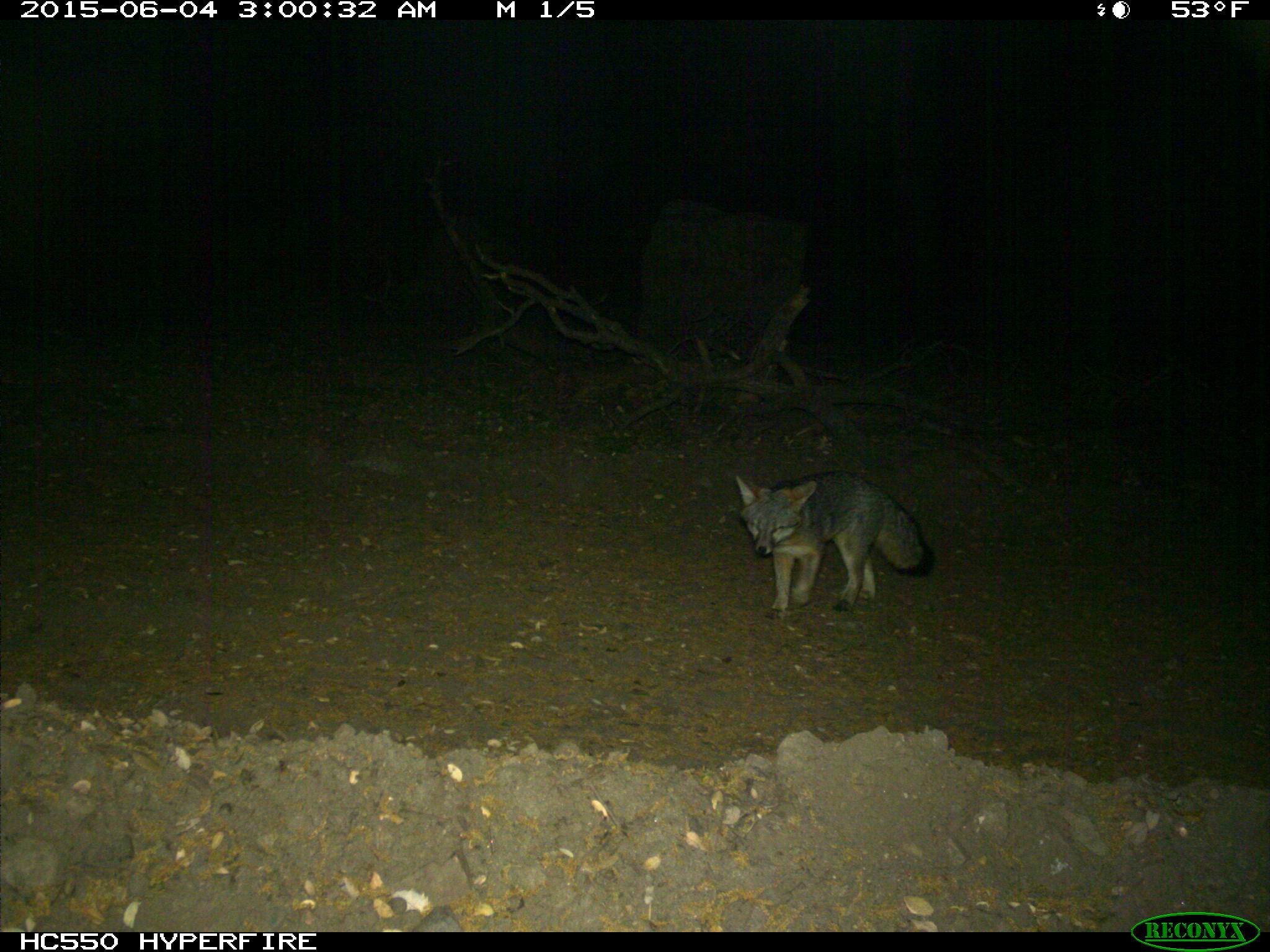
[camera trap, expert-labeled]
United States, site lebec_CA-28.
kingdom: Animalia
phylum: Chordata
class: Mammalia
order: Carnivora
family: Canidae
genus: Urocyon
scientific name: Urocyon cinereoargenteus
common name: gray fox